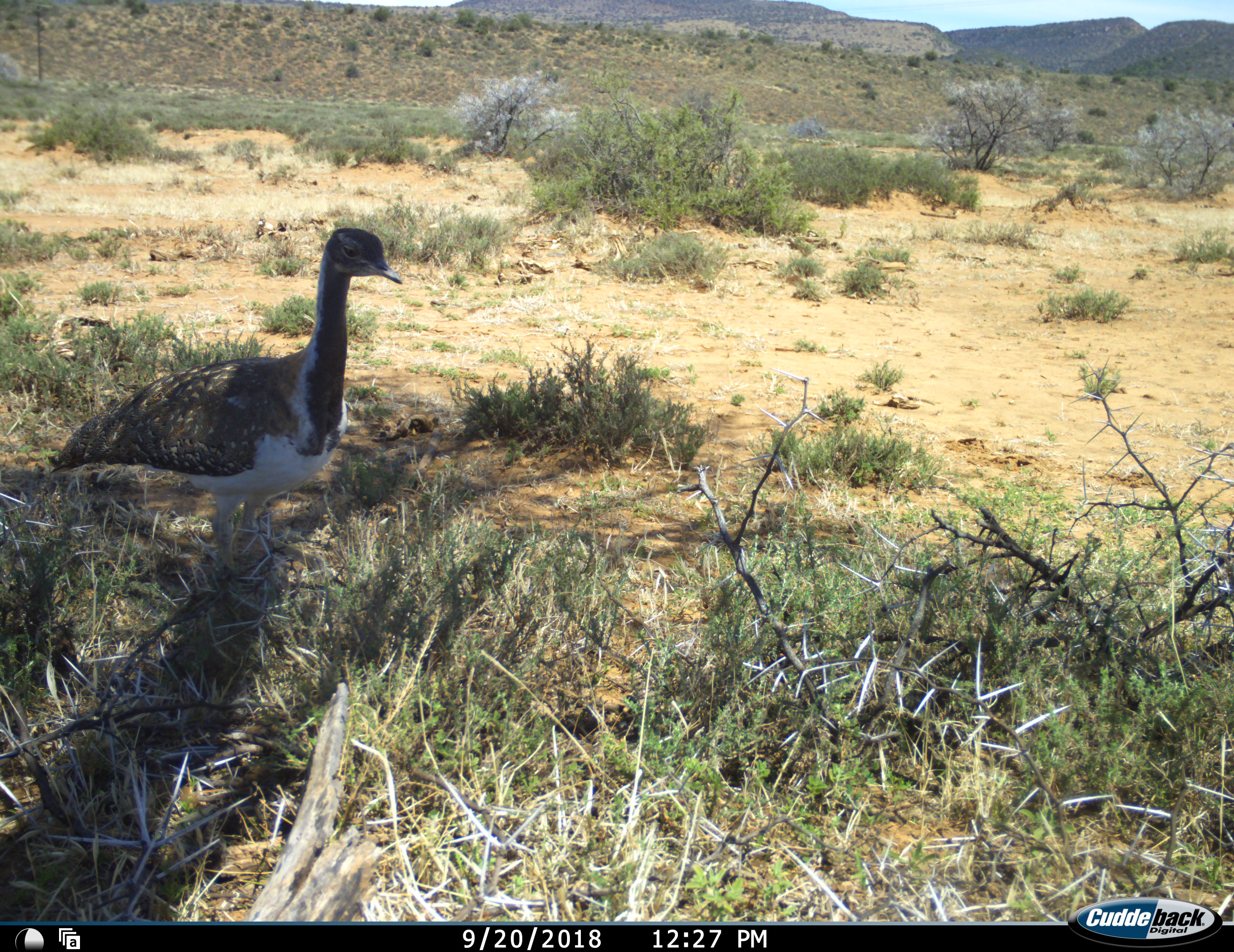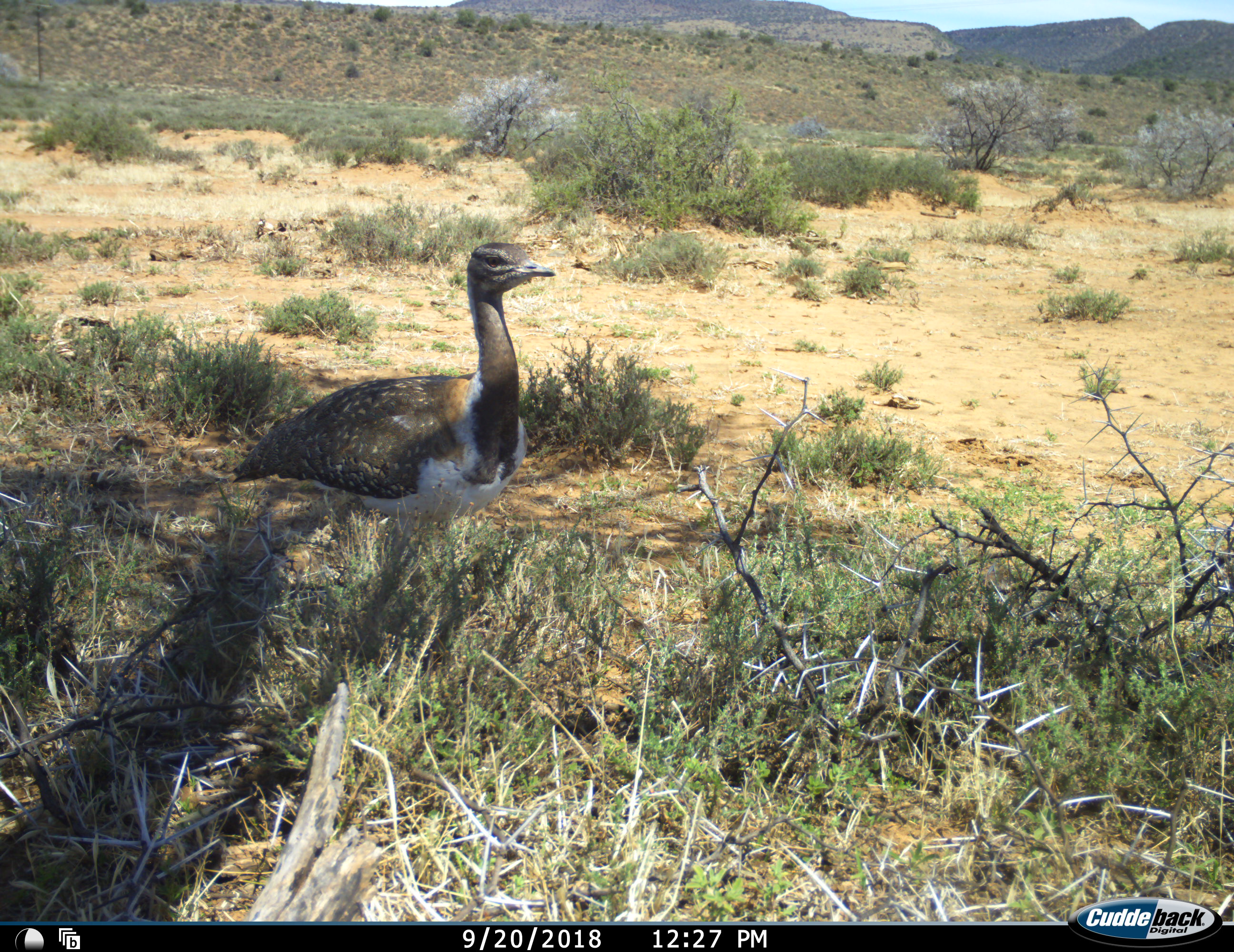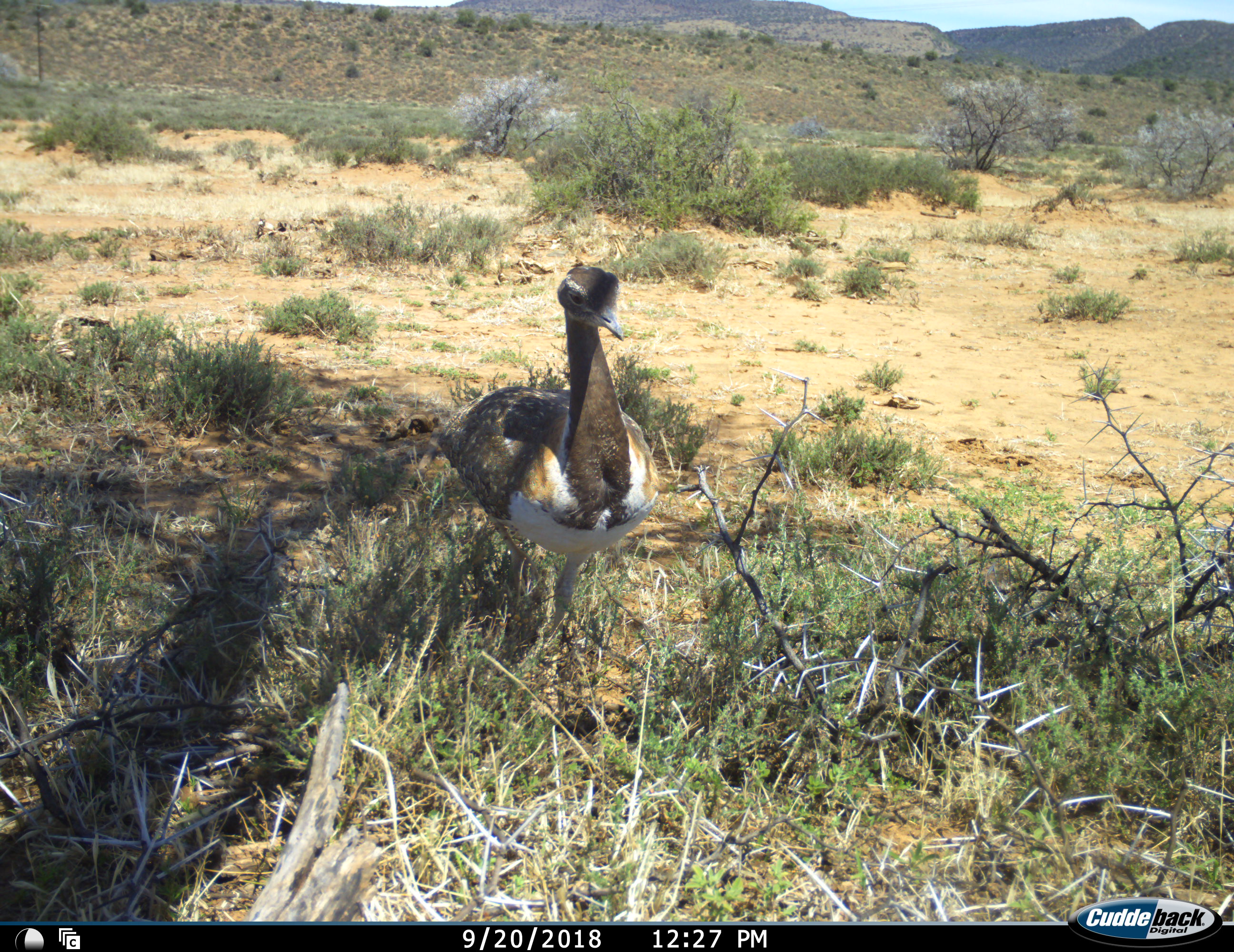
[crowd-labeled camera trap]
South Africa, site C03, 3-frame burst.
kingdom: Animalia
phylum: Chordata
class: Aves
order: Otidiformes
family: Otididae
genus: Ardeotis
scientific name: Ardeotis kori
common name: kori bustard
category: bustardkori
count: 1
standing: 20%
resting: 0%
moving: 80%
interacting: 0%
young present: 20%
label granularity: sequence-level